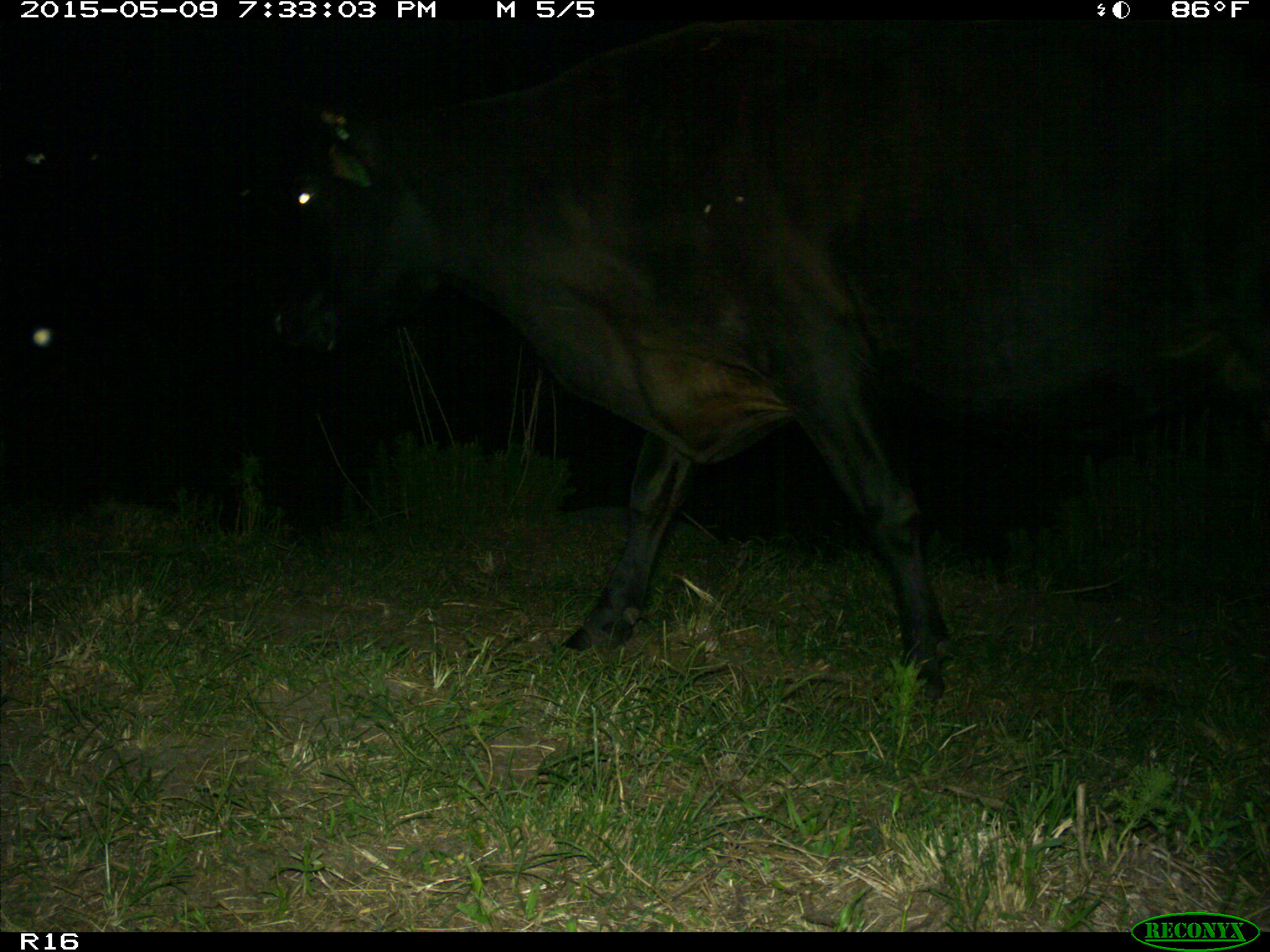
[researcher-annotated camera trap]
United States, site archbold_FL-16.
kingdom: Animalia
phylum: Chordata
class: Mammalia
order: Artiodactyla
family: Bovidae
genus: Bos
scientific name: Bos taurus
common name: domestic cow